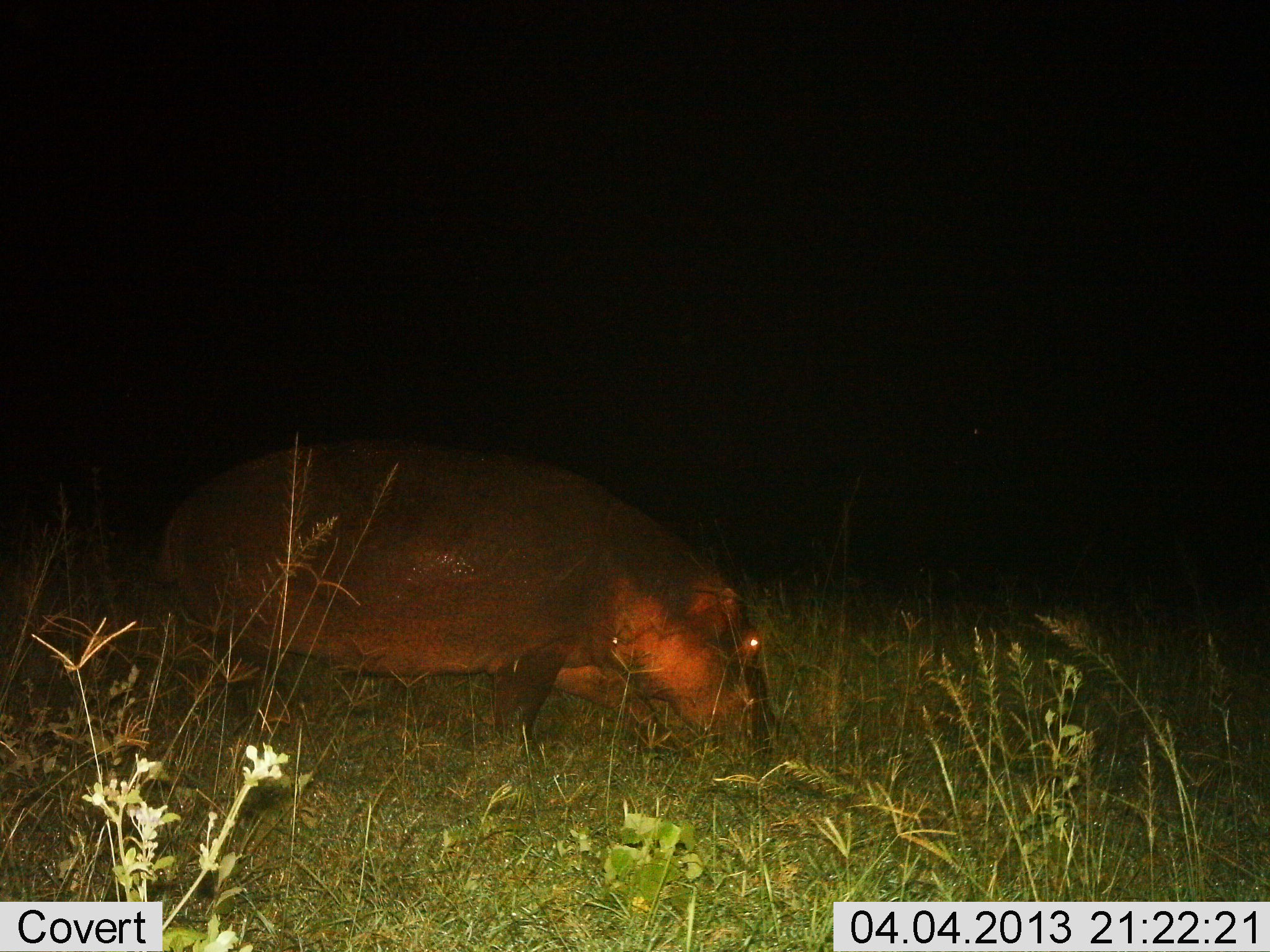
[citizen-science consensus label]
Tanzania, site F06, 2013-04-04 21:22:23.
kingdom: Animalia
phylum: Chordata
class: Mammalia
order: Artiodactyla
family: Hippopotamidae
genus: Hippopotamus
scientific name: Hippopotamus amphibius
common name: hippopotamus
Hippopotamus (Hippopotamus amphibius), count 1. Behavior (volunteer vote fractions): standing 5%, resting 0%, moving 45%, interacting 0%. Young present (vote fraction): 0%. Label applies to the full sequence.